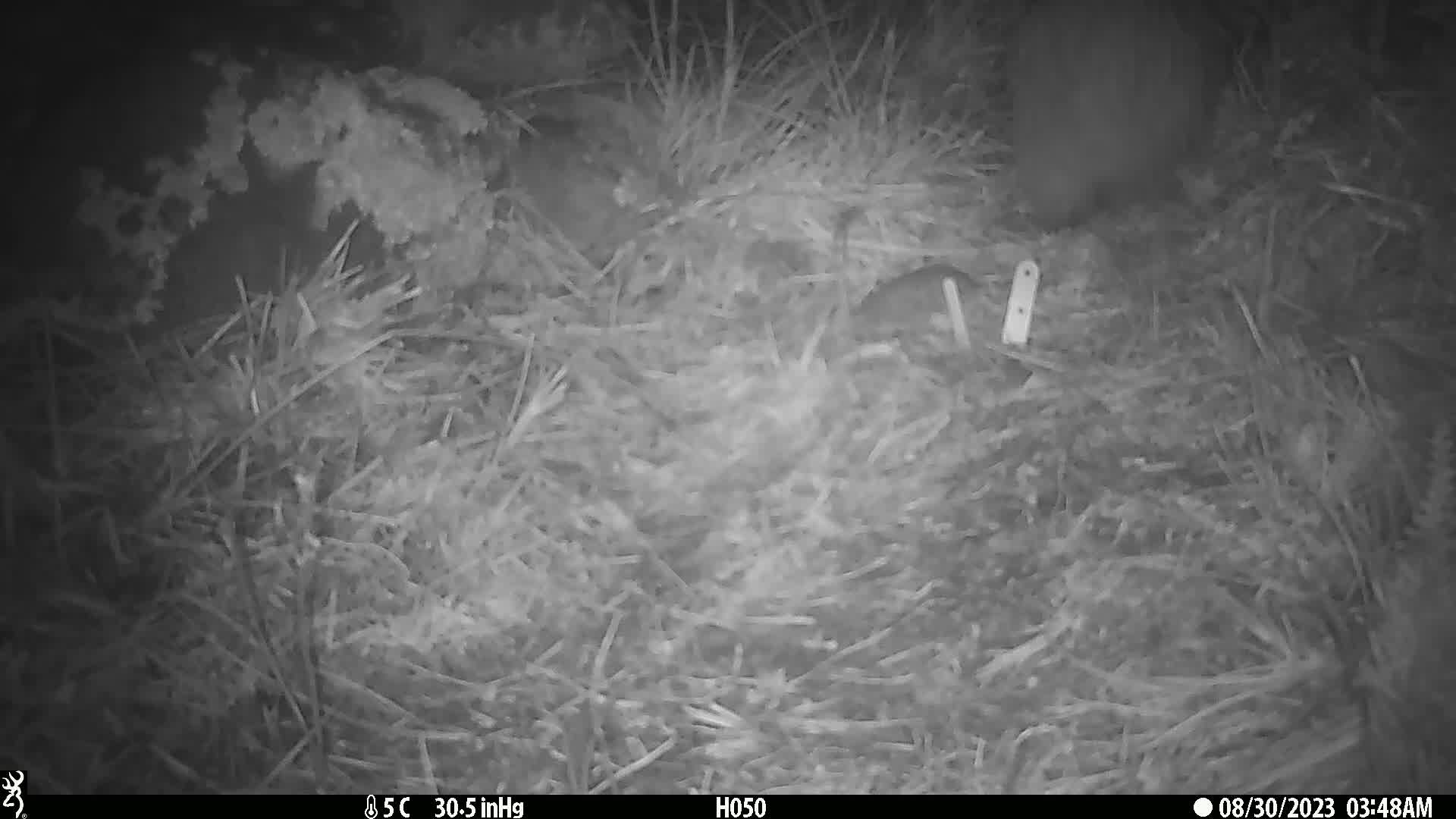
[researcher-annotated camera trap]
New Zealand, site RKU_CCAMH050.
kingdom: Animalia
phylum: Chordata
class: Aves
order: Apterygiformes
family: Apterygidae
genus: Apteryx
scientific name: Apteryx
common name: kiwi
Kiwi (Apteryx).